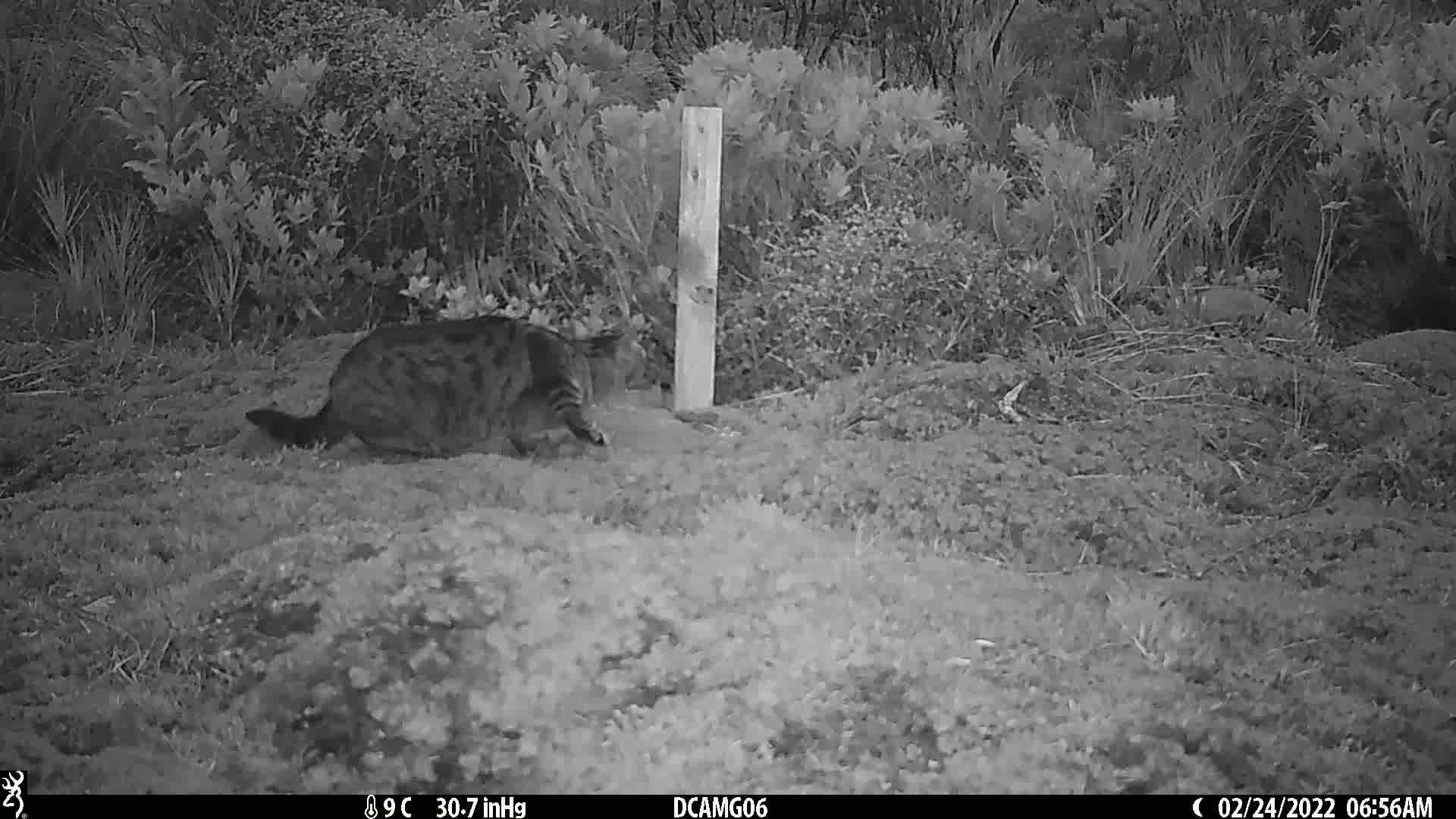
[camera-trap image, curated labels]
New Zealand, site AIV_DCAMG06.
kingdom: Animalia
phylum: Chordata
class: Mammalia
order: Carnivora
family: Felidae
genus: Felis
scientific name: Felis catus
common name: domestic cat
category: cat